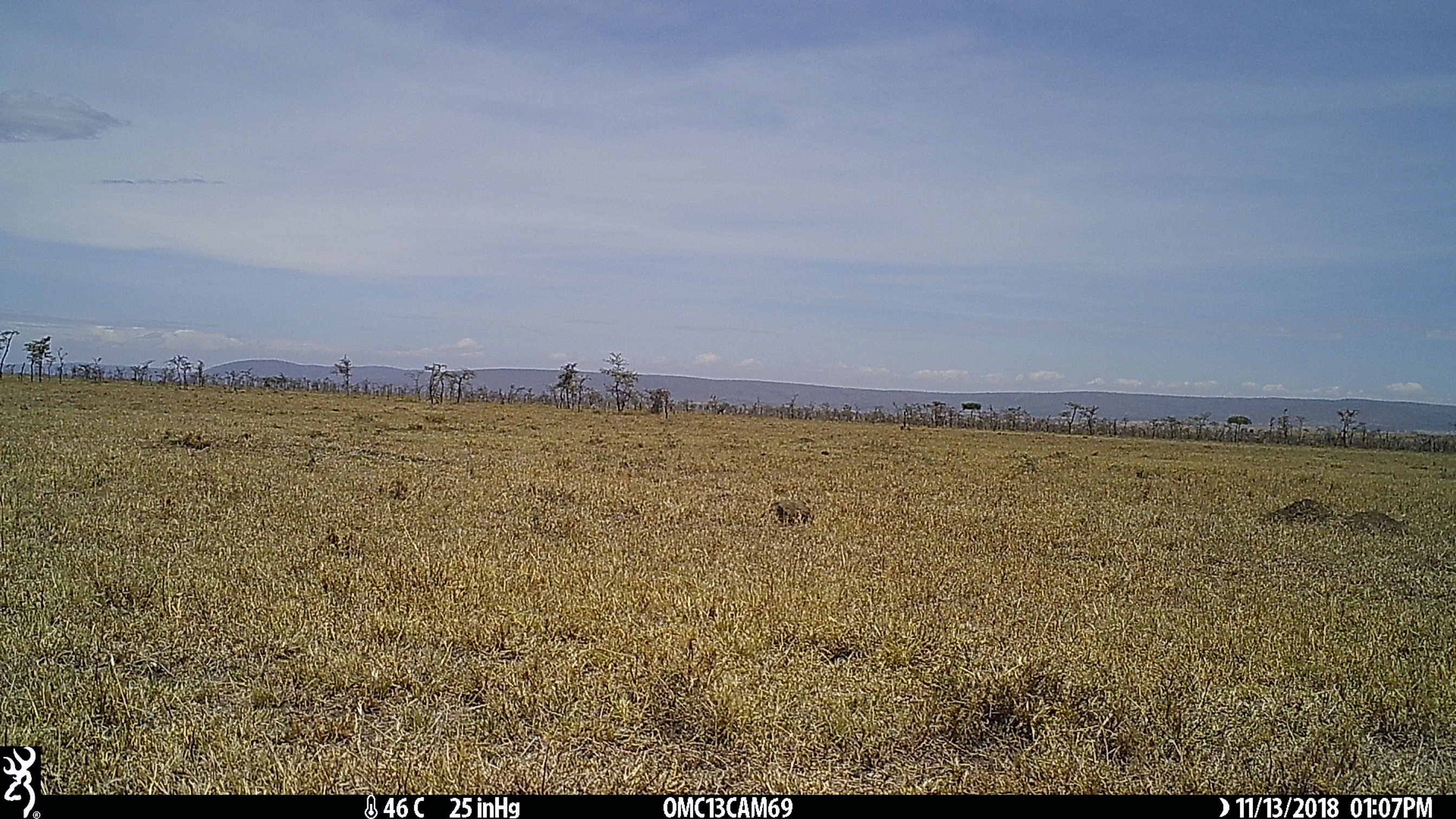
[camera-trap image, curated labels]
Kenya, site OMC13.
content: unidentified animal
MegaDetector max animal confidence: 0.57